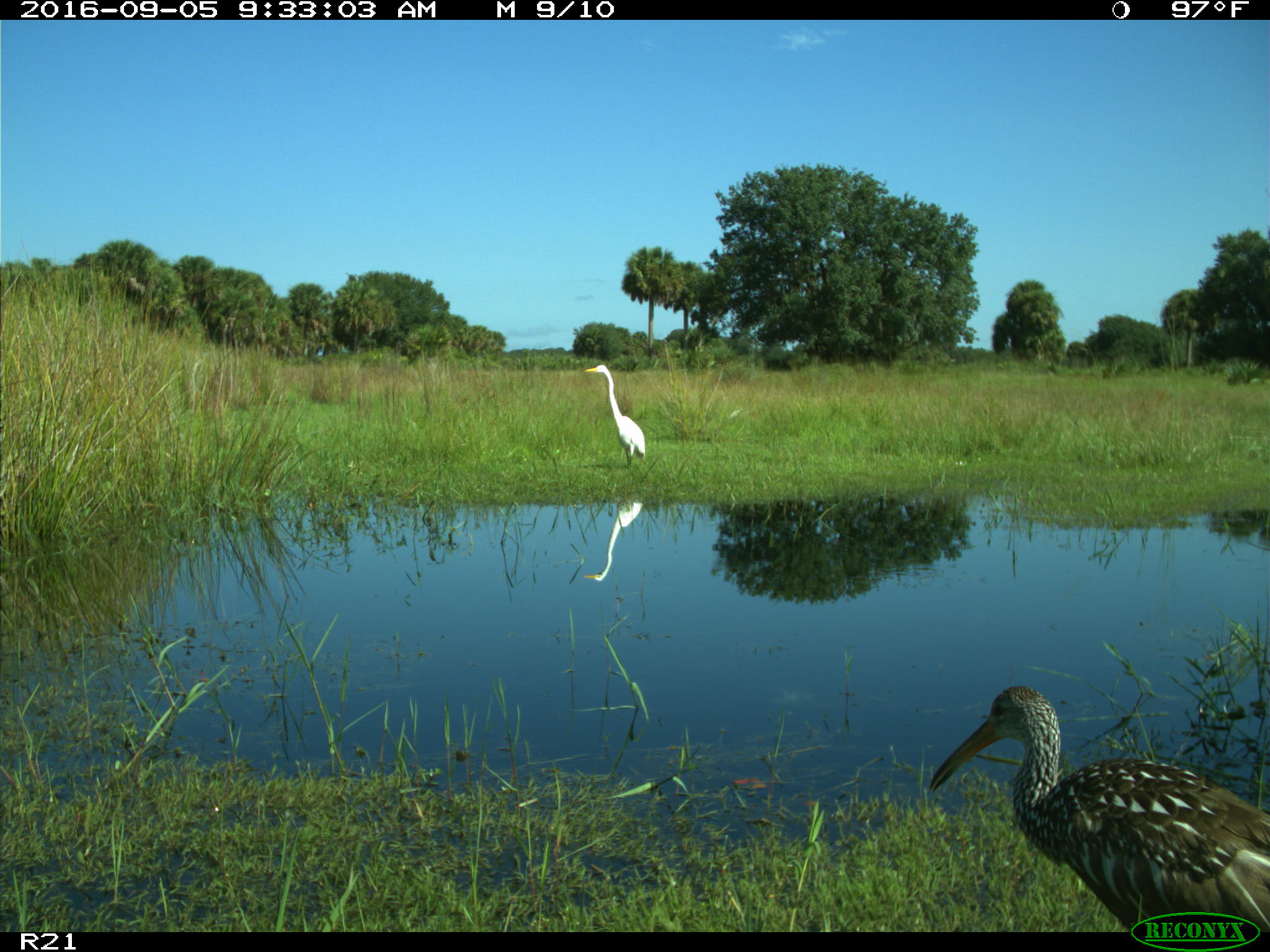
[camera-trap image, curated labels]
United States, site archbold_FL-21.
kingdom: Animalia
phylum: Chordata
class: Aves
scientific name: Aves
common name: birds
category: unidentified bird